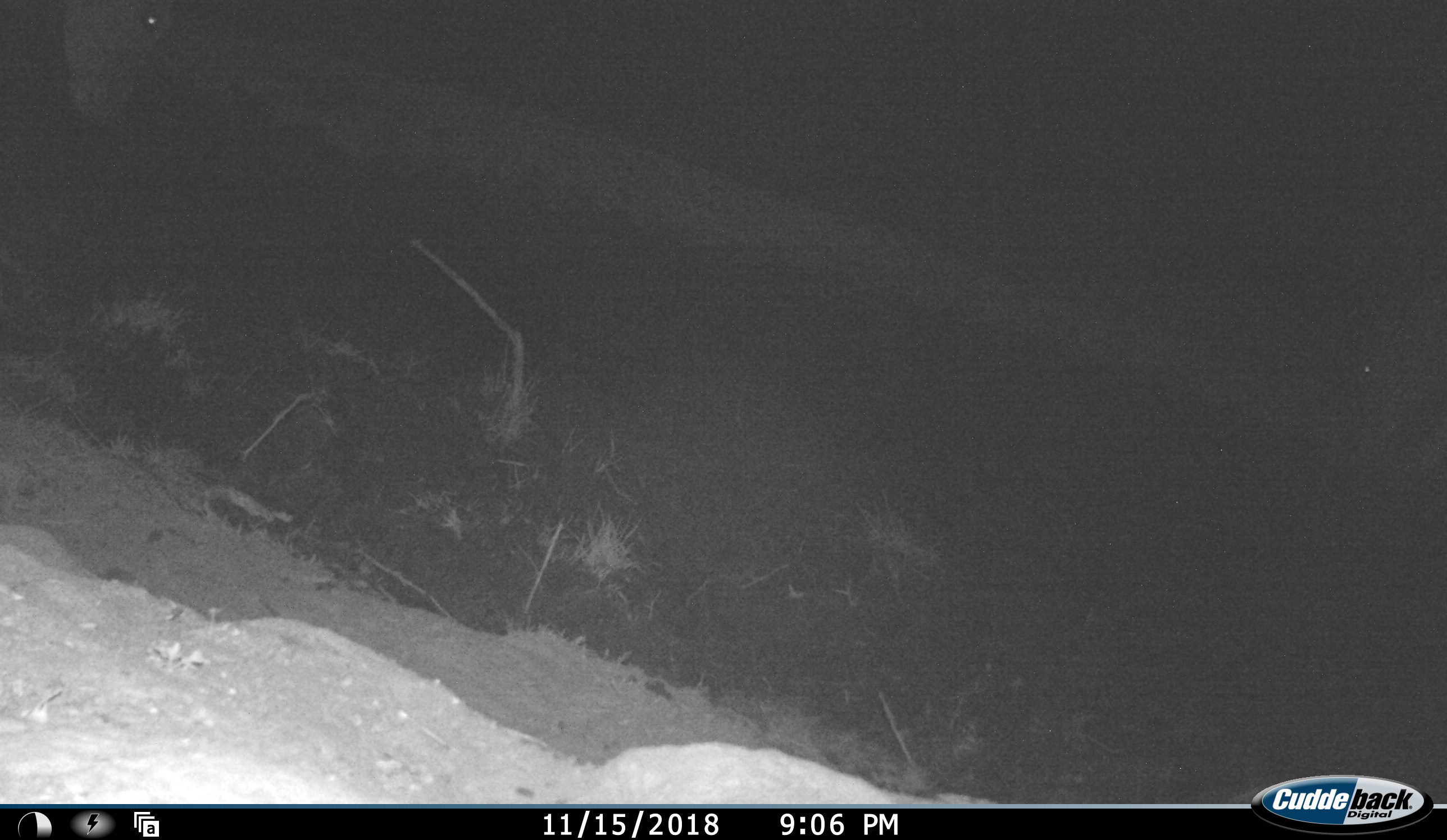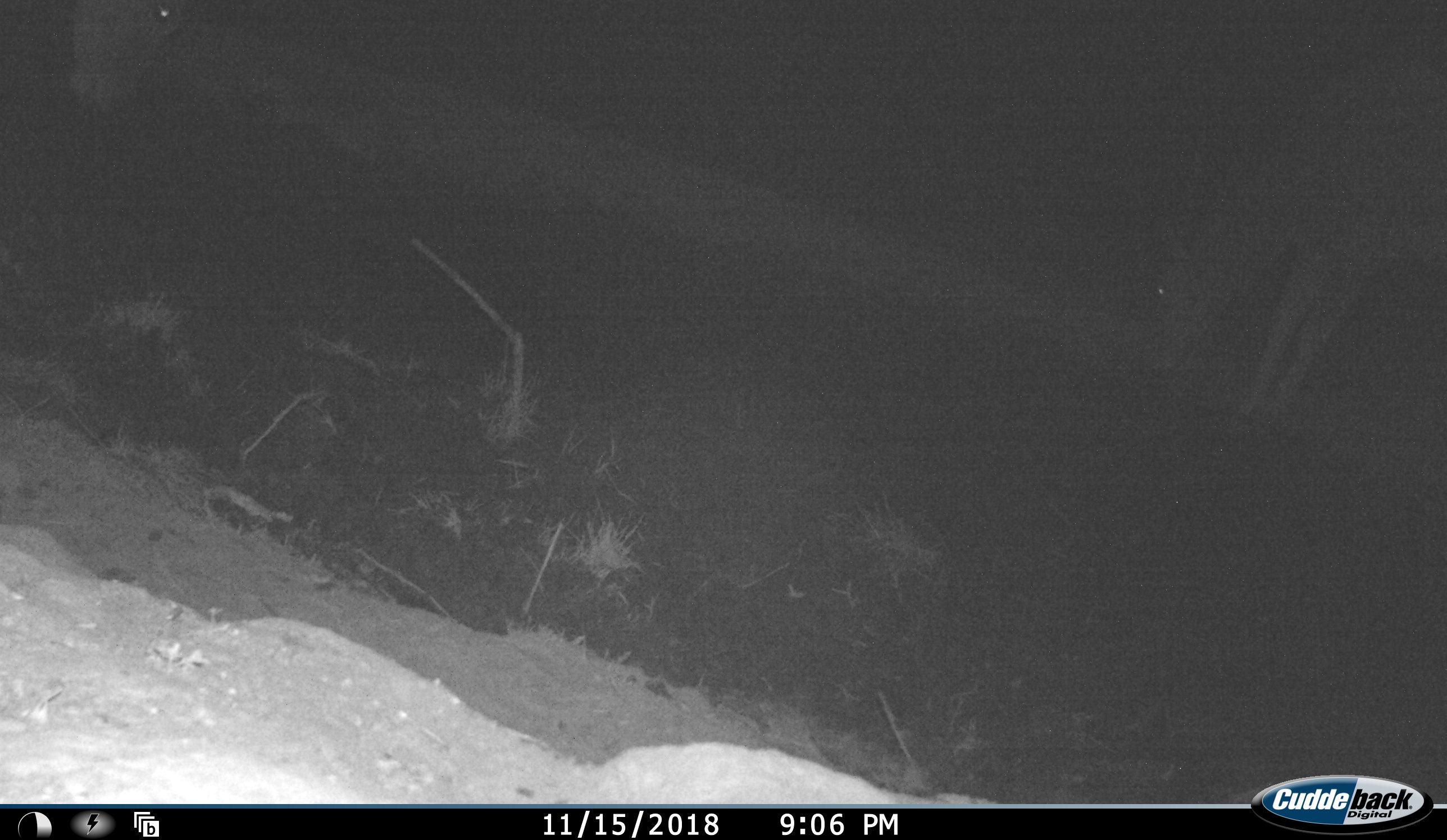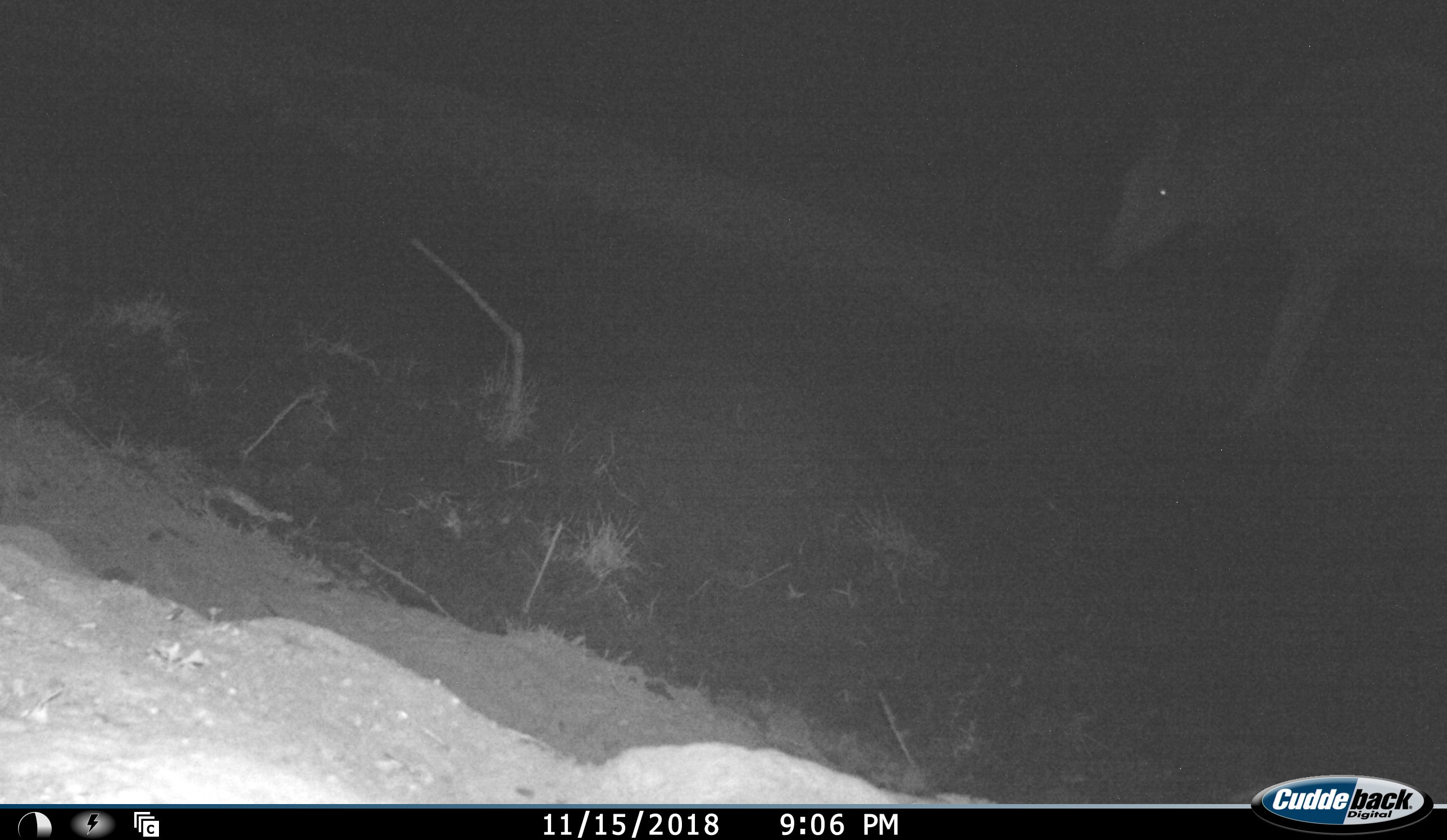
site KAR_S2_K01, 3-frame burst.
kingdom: Animalia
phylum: Chordata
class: Mammalia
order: Artiodactyla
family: Bovidae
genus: Tragelaphus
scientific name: Tragelaphus oryx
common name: eland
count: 2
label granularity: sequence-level